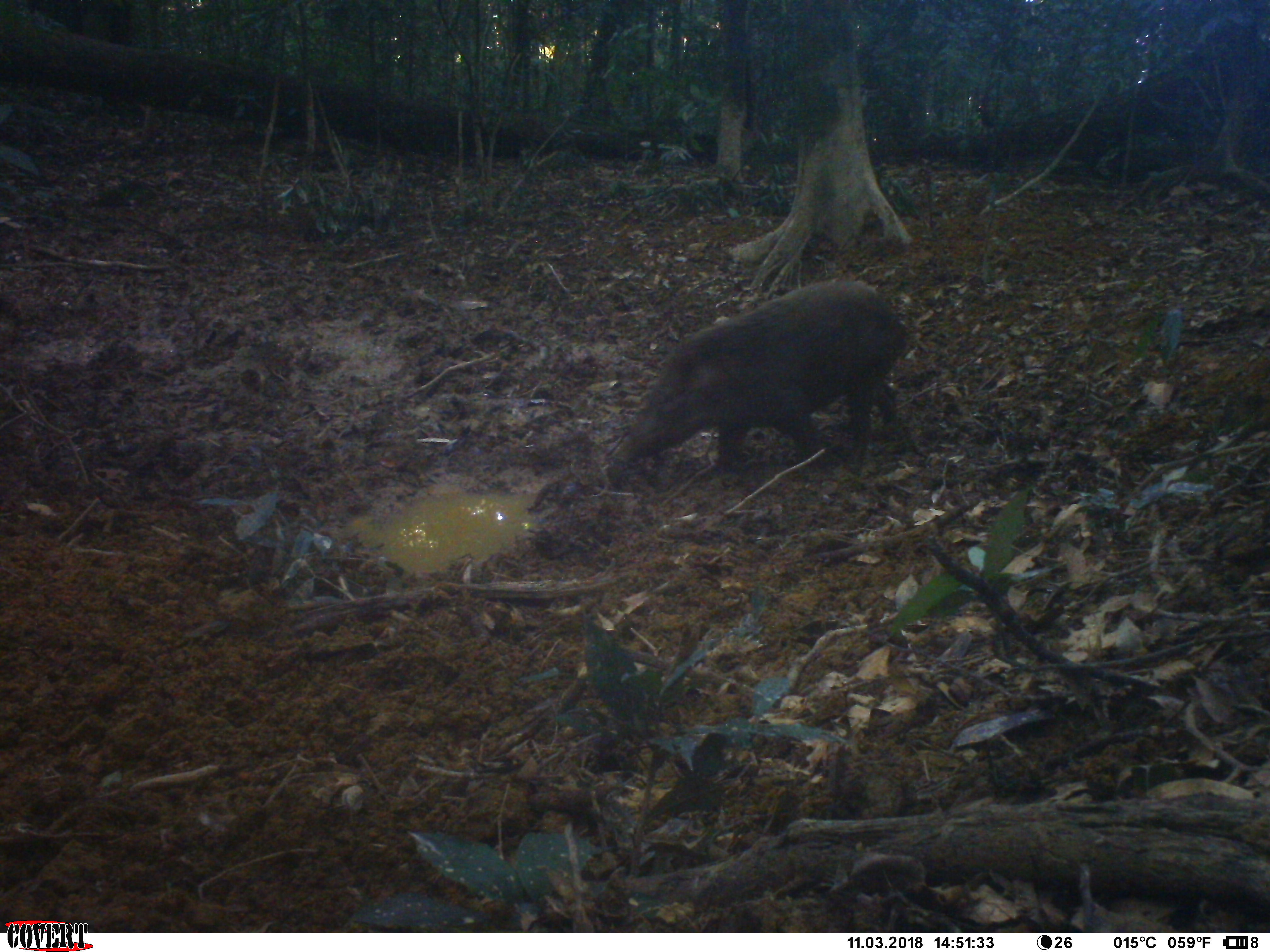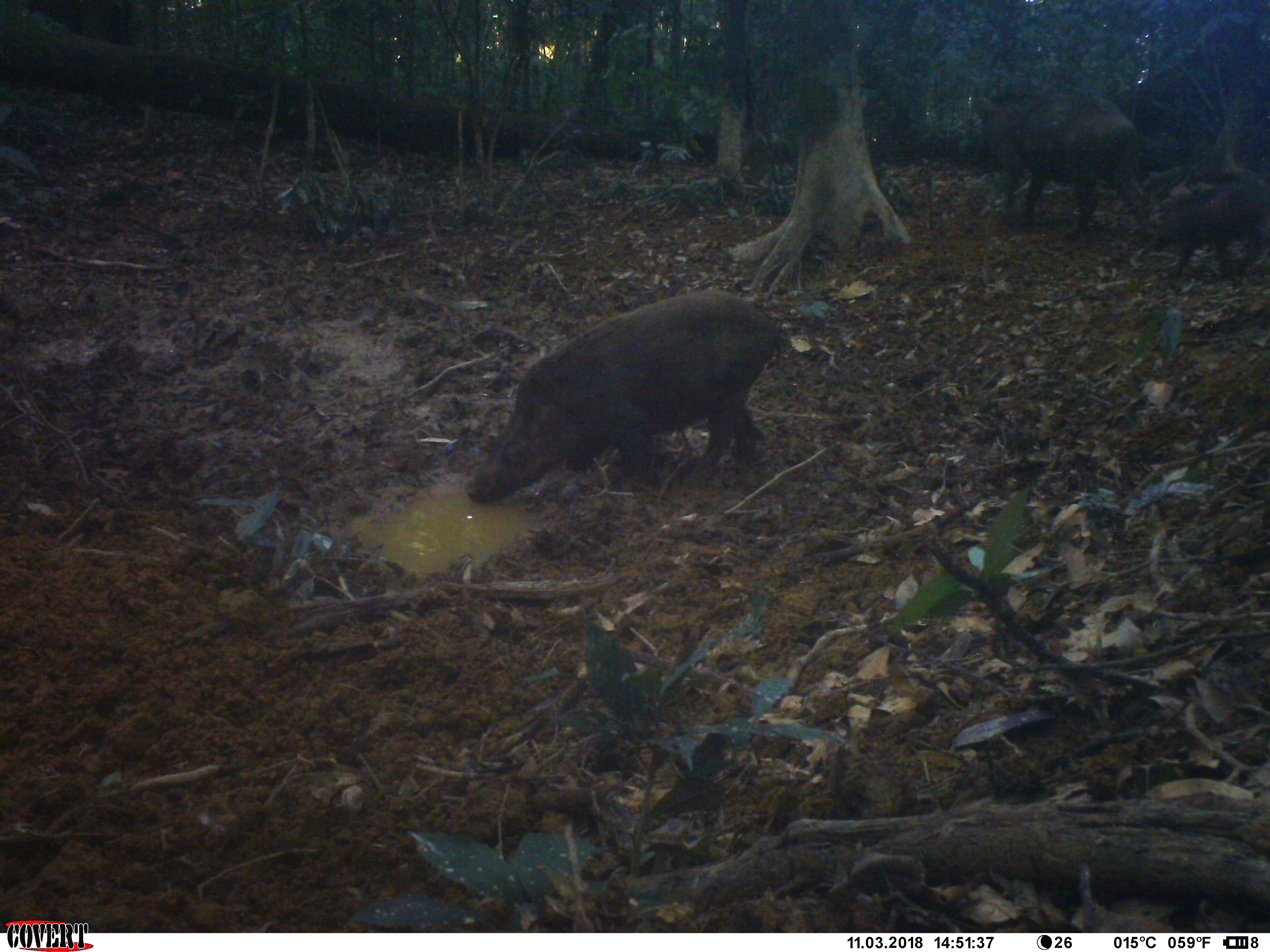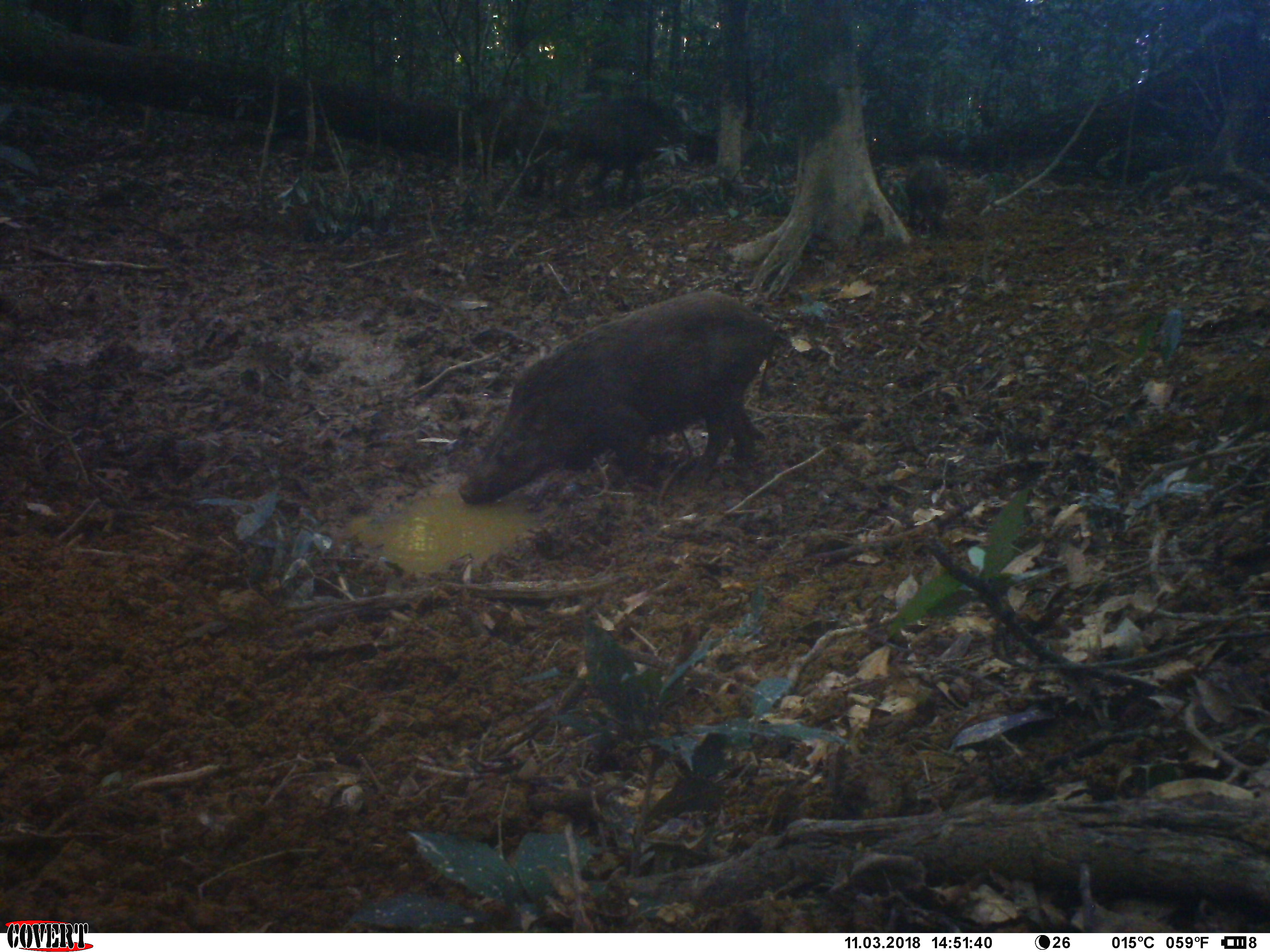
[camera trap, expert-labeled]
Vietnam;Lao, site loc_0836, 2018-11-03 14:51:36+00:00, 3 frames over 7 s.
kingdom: Animalia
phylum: Chordata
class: Mammalia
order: Artiodactyla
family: Suidae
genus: Sus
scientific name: Sus scrofa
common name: eurasian wild pig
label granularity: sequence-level